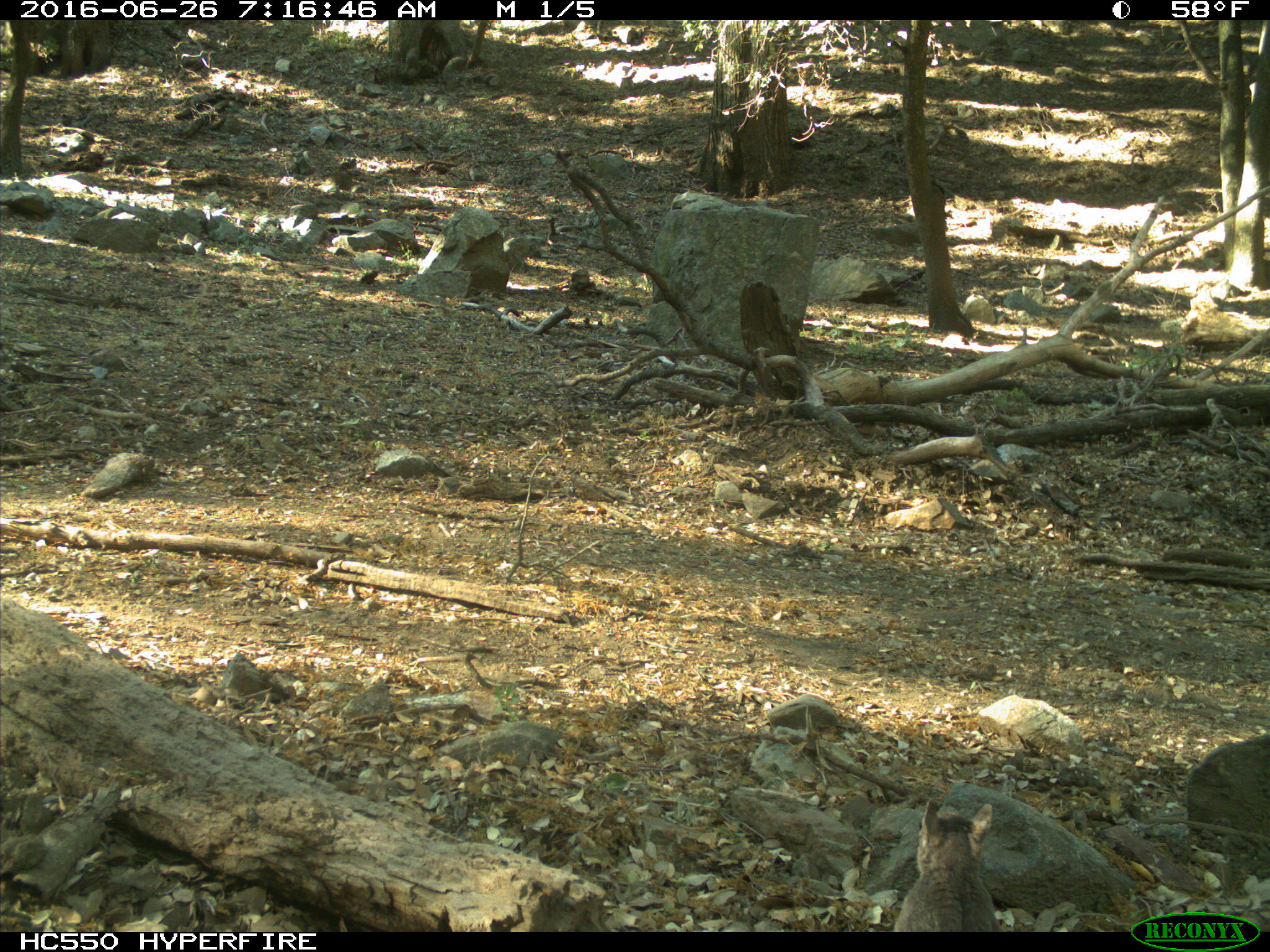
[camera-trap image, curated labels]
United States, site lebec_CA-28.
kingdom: Animalia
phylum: Chordata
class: Mammalia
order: Rodentia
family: Sciuridae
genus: Sciurus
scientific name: Sciurus carolinensis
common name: eastern gray squirrel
Sciurus carolinensis (eastern gray squirrel).